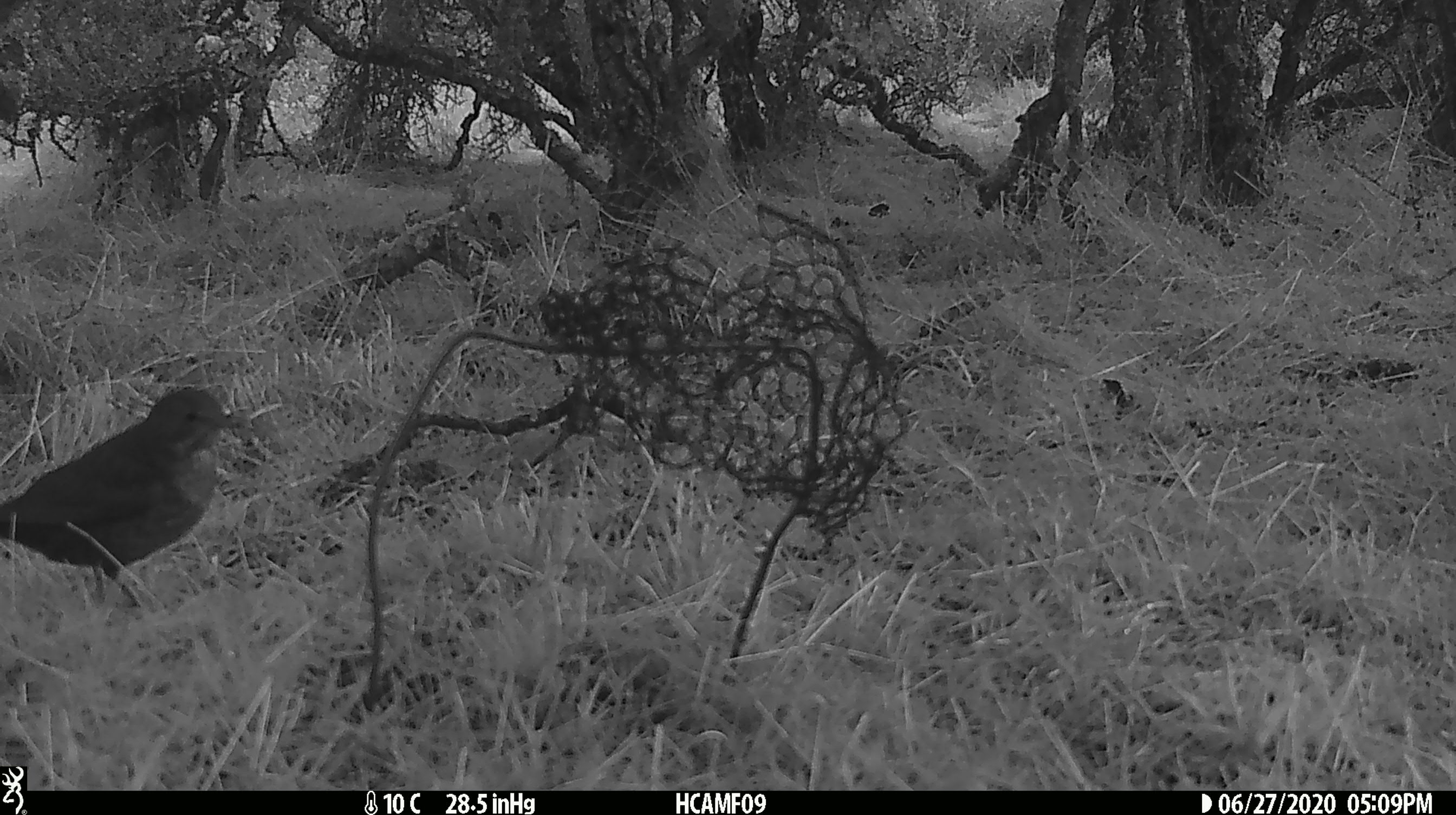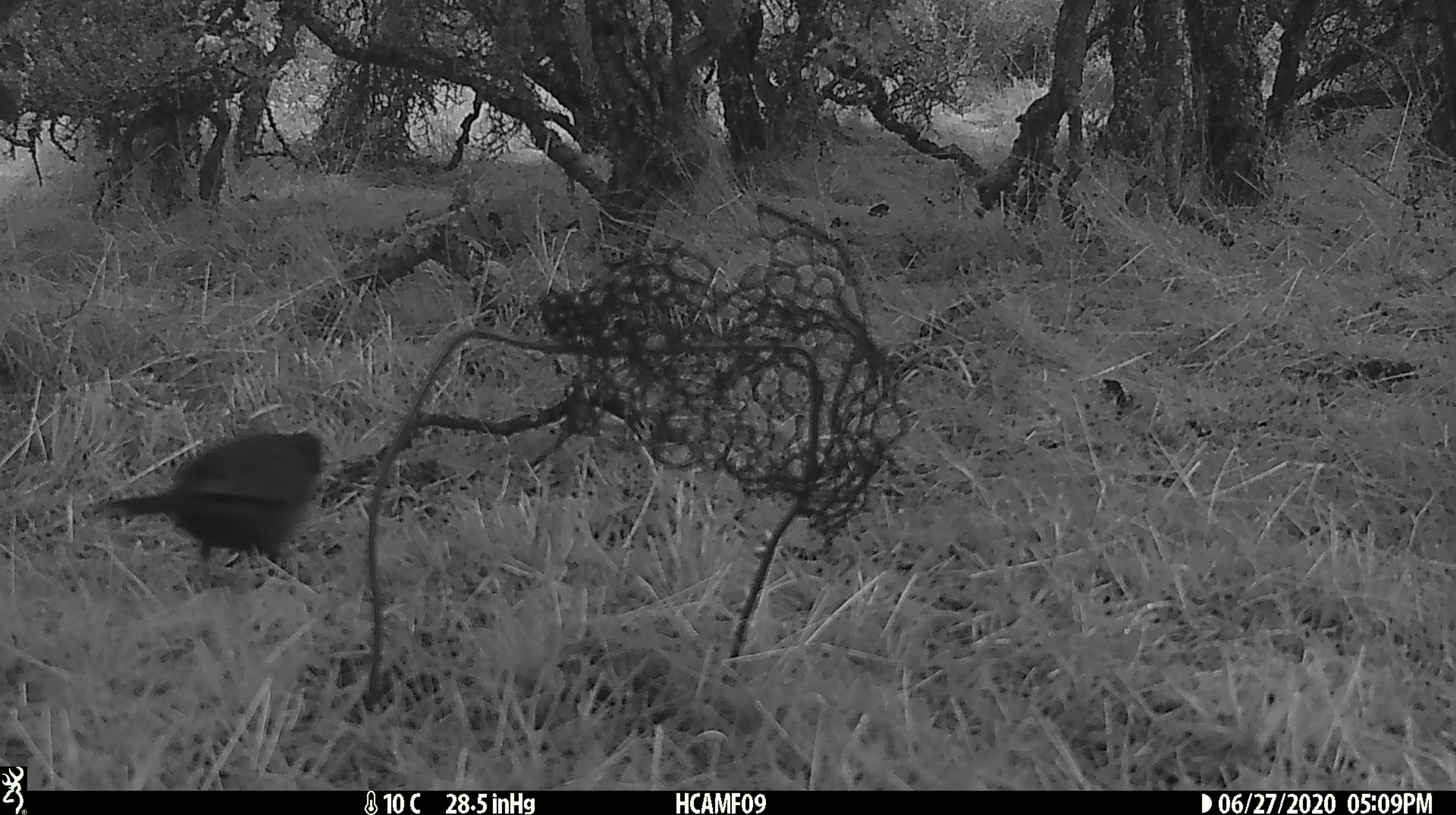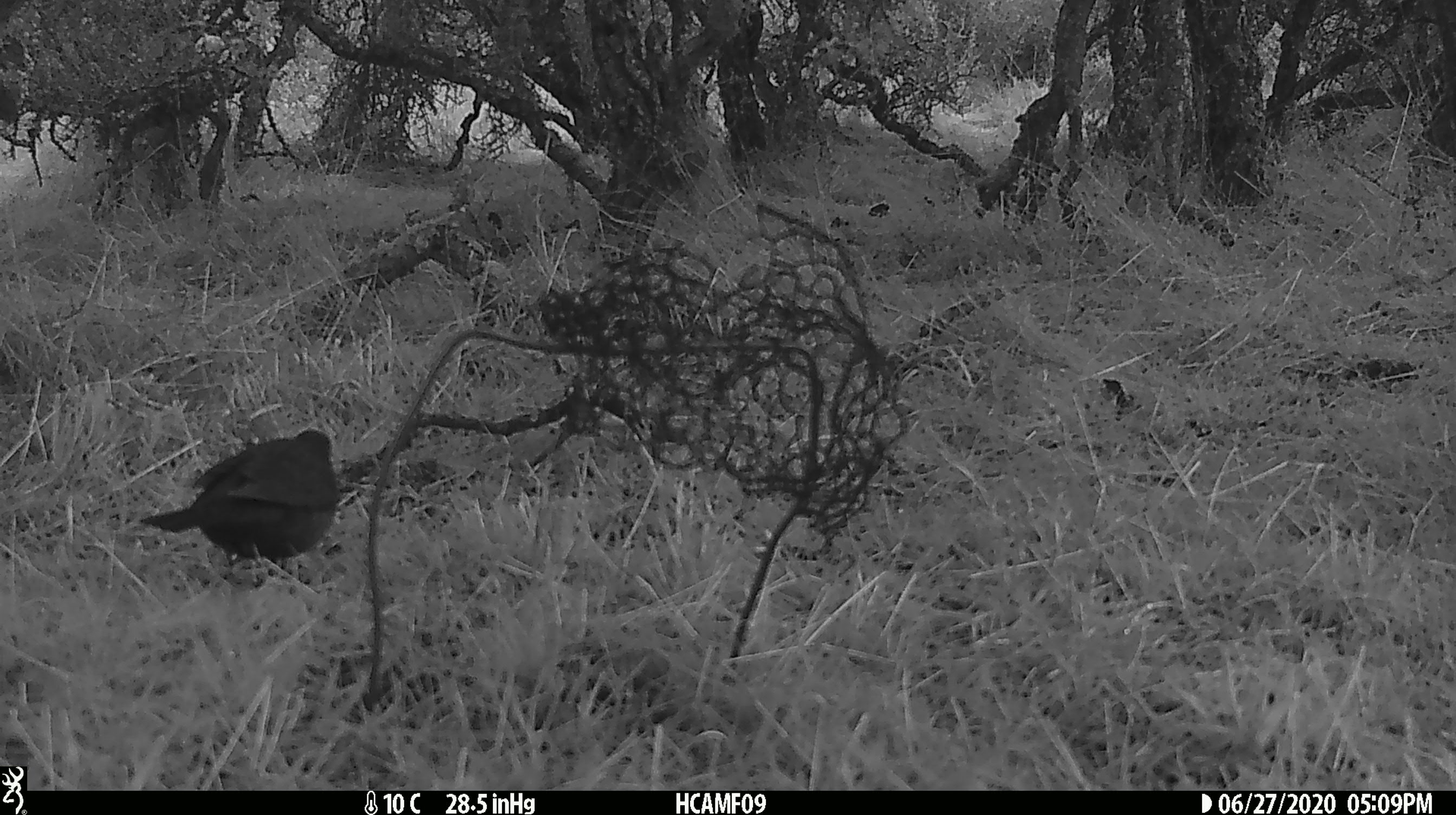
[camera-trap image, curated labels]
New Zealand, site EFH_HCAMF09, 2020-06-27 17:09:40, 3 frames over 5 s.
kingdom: Animalia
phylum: Chordata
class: Aves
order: Passeriformes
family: Turdidae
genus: Turdus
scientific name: Turdus philomelos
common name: song thrush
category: thrush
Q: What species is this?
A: Thrush (song thrush) (Turdus philomelos).